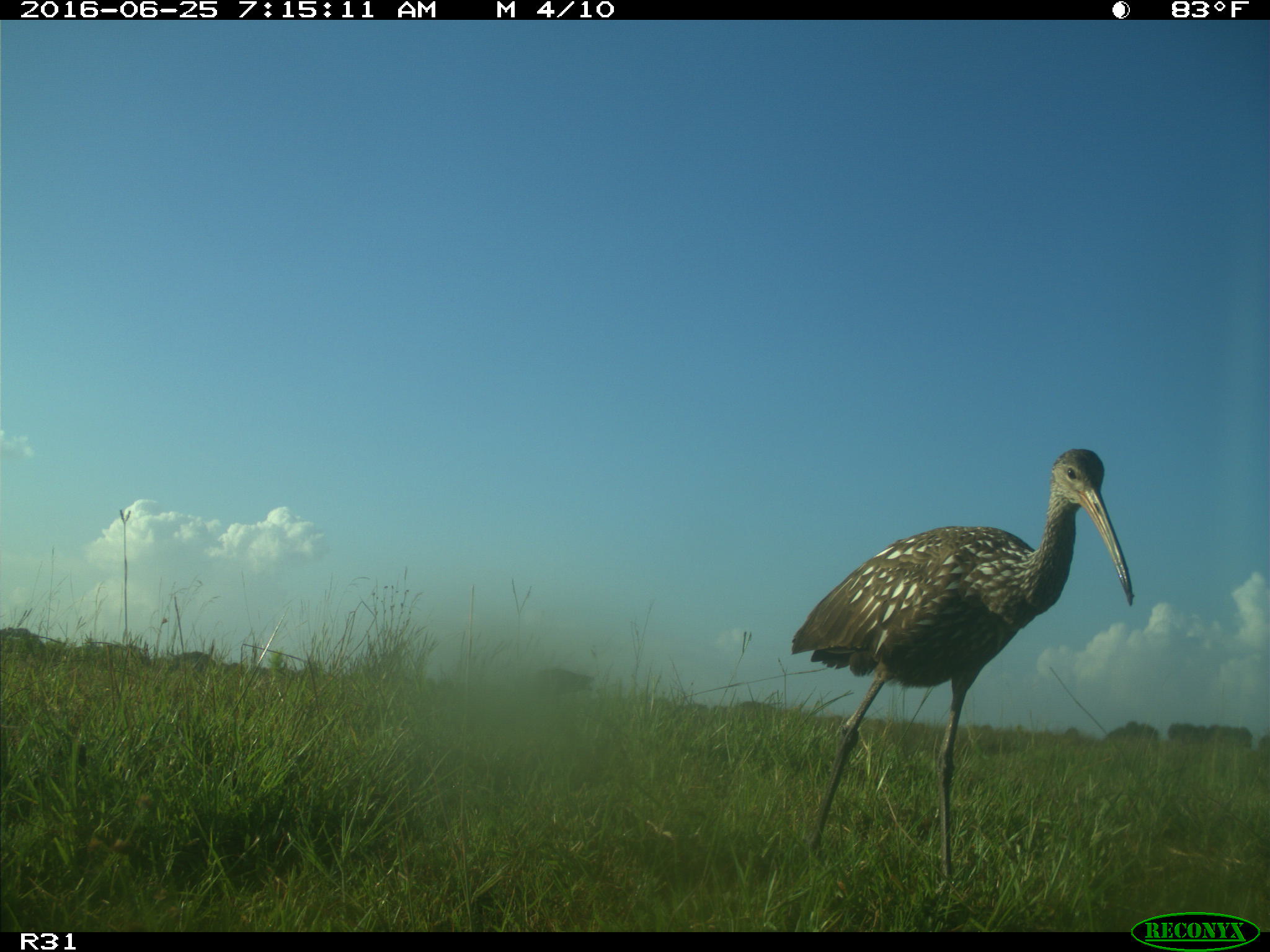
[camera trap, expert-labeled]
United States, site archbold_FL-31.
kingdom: Animalia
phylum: Chordata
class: Mammalia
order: Artiodactyla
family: Bovidae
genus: Bos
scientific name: Bos taurus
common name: domestic cow